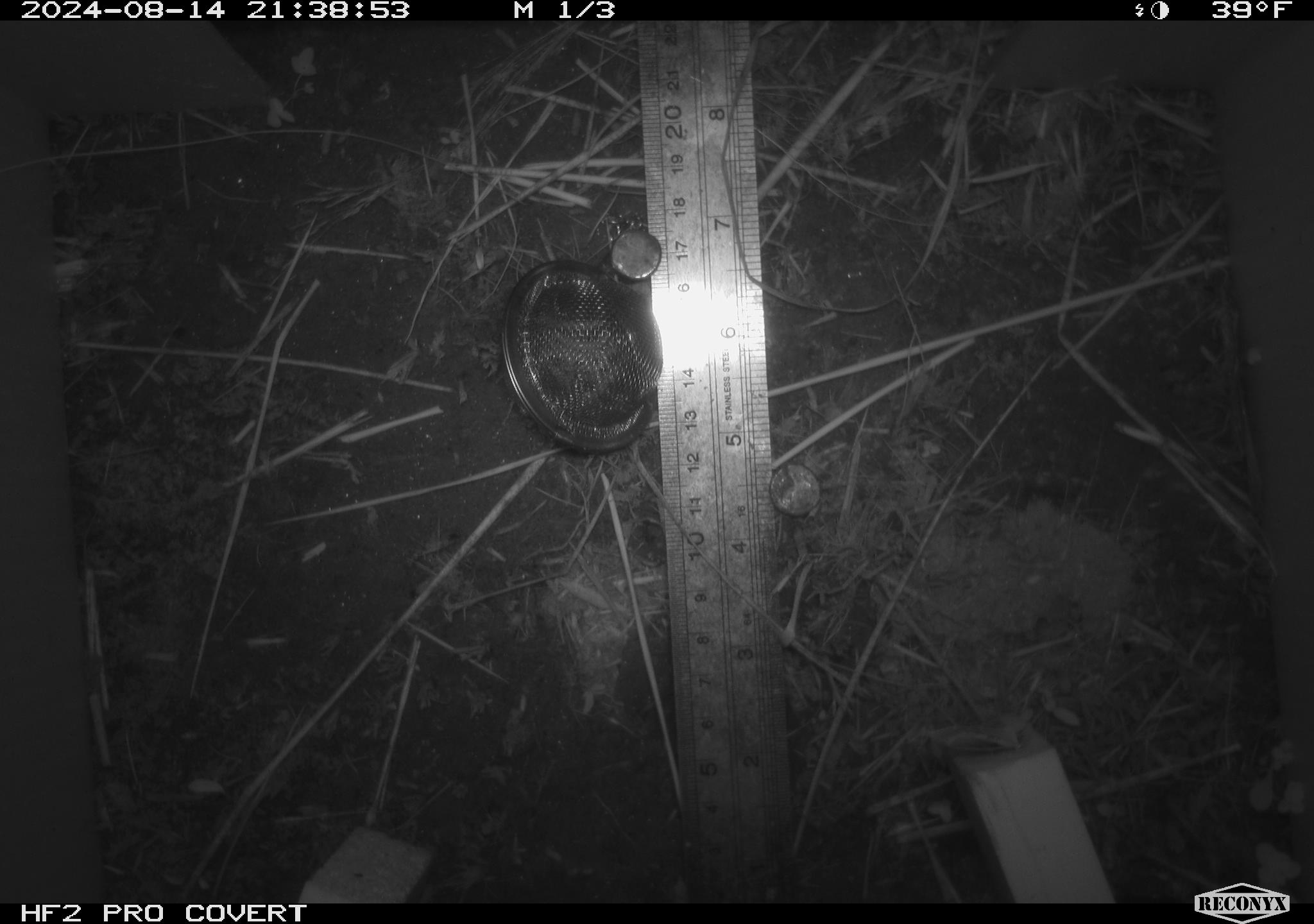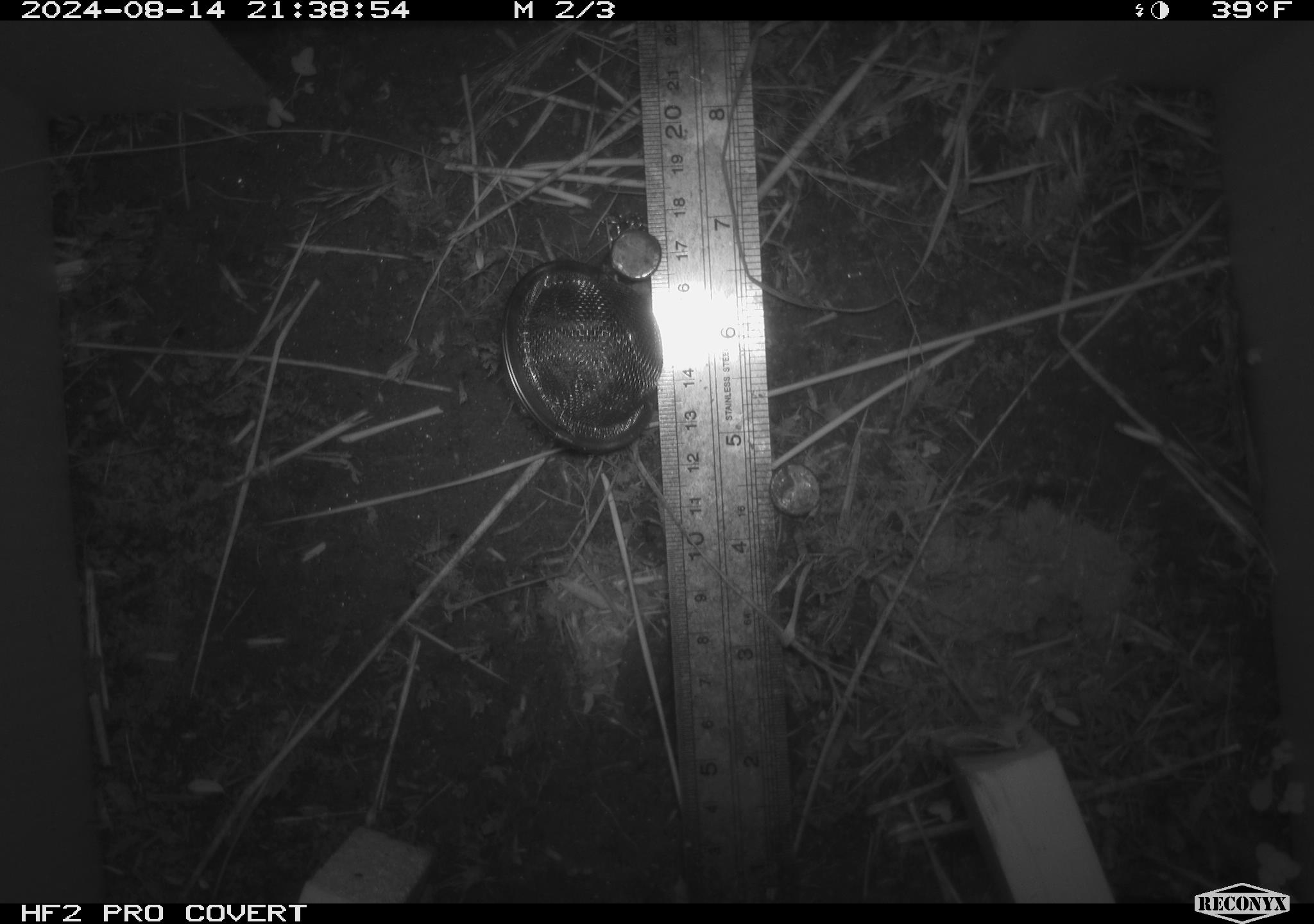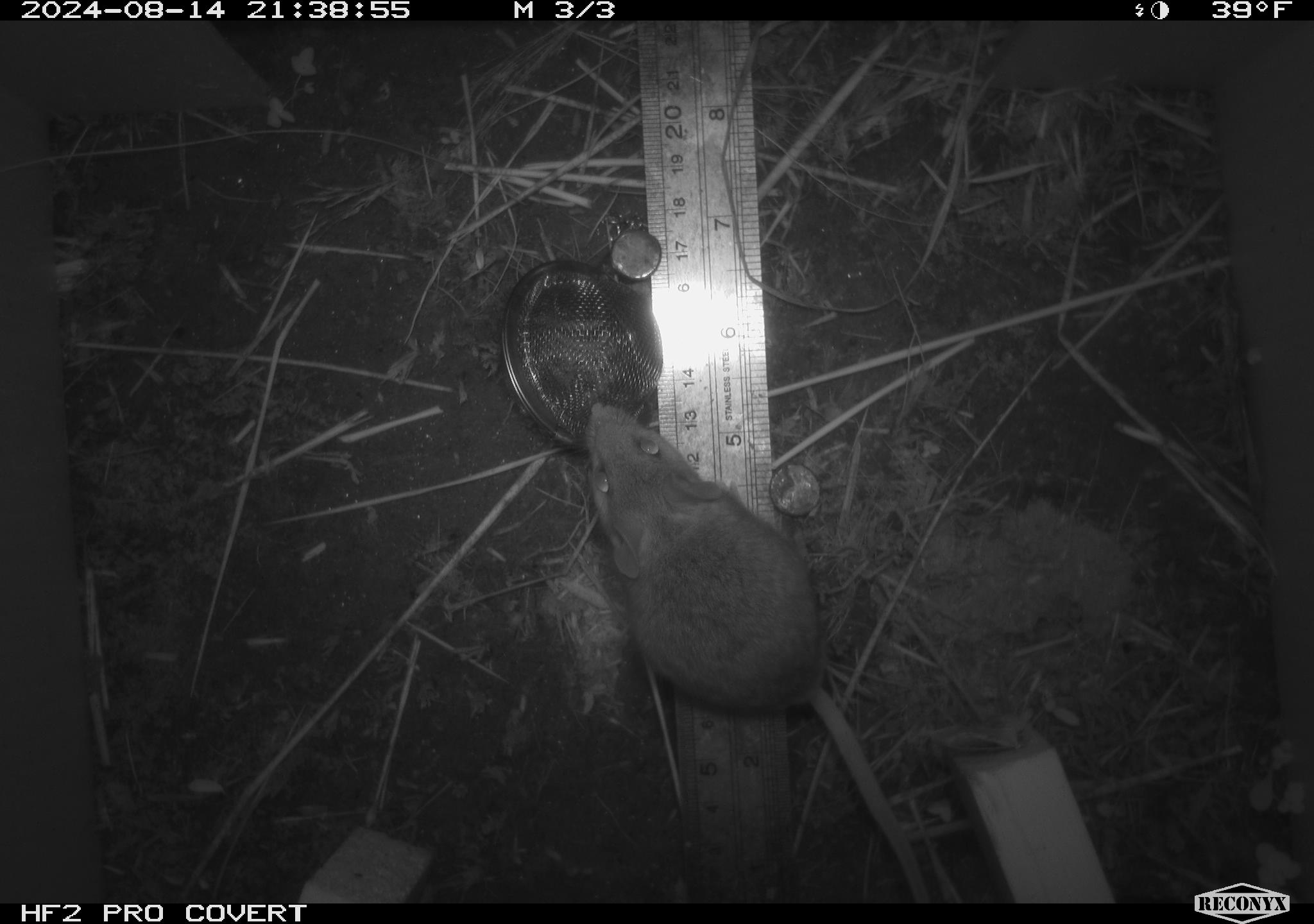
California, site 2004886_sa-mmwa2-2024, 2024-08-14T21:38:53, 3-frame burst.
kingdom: Animalia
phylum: Chordata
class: Mammalia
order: Rodentia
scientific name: Rodentia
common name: mouse species